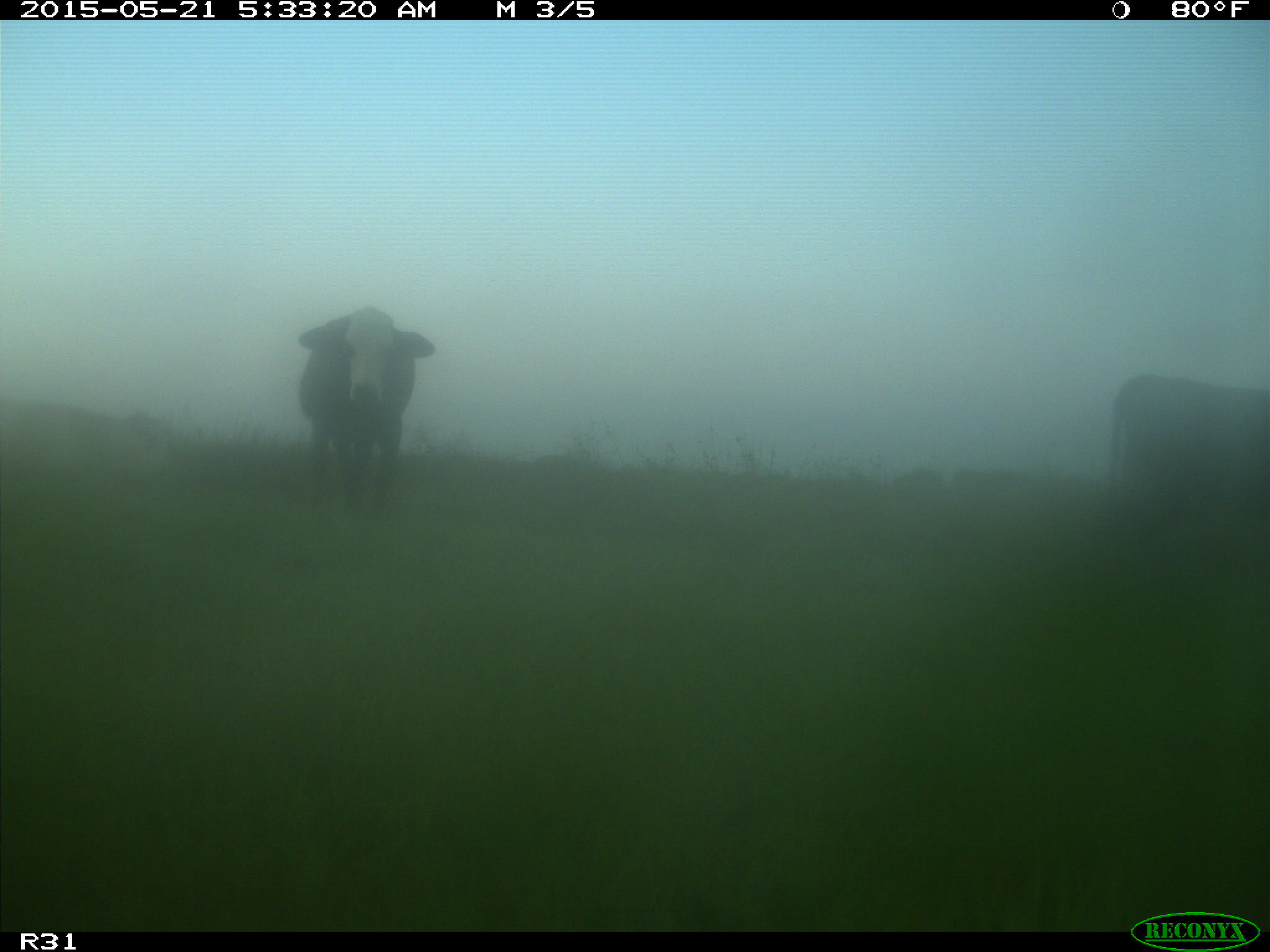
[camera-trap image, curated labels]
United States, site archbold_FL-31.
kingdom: Animalia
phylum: Chordata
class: Mammalia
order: Artiodactyla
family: Bovidae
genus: Bos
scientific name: Bos taurus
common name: domestic cow